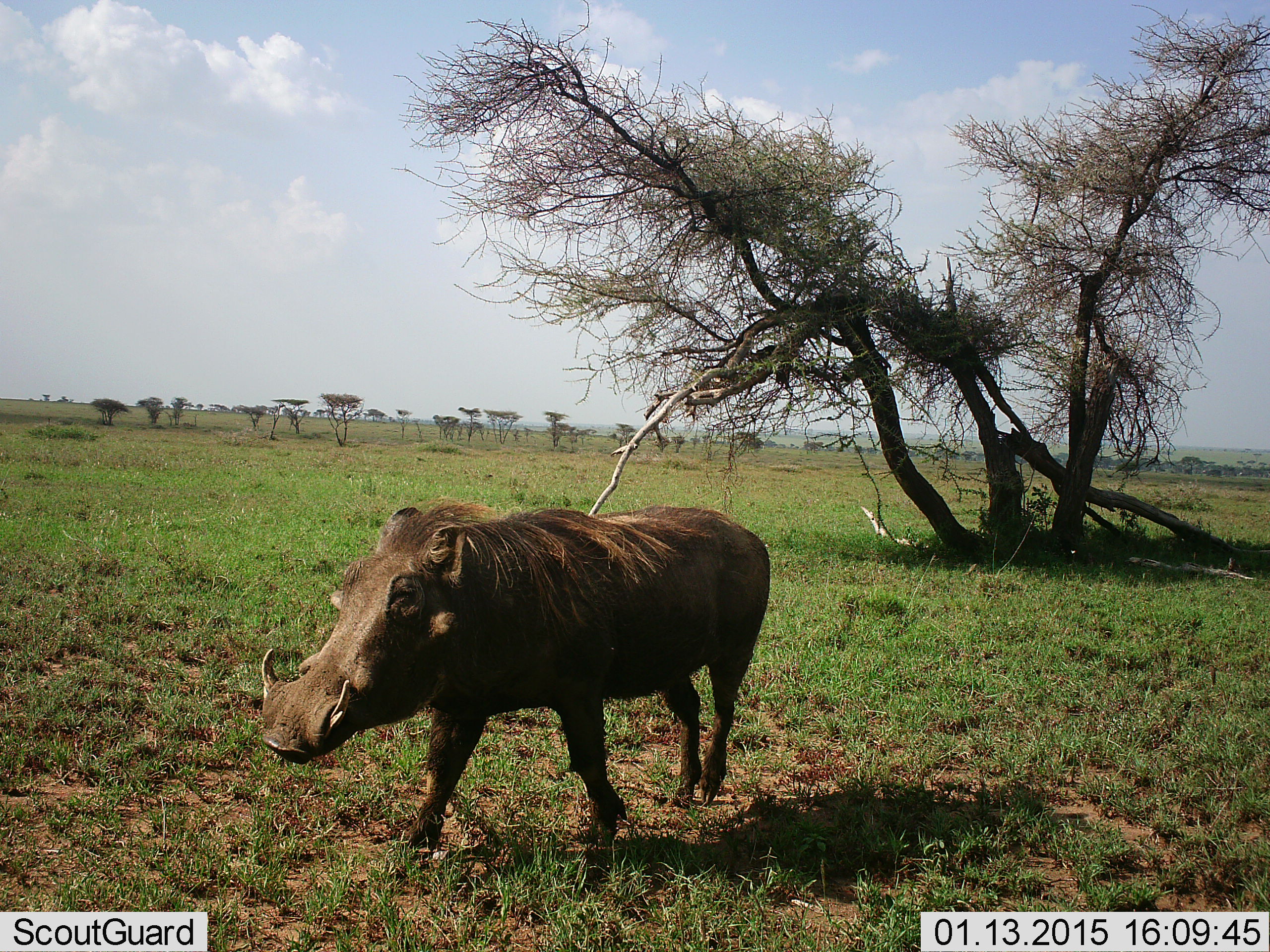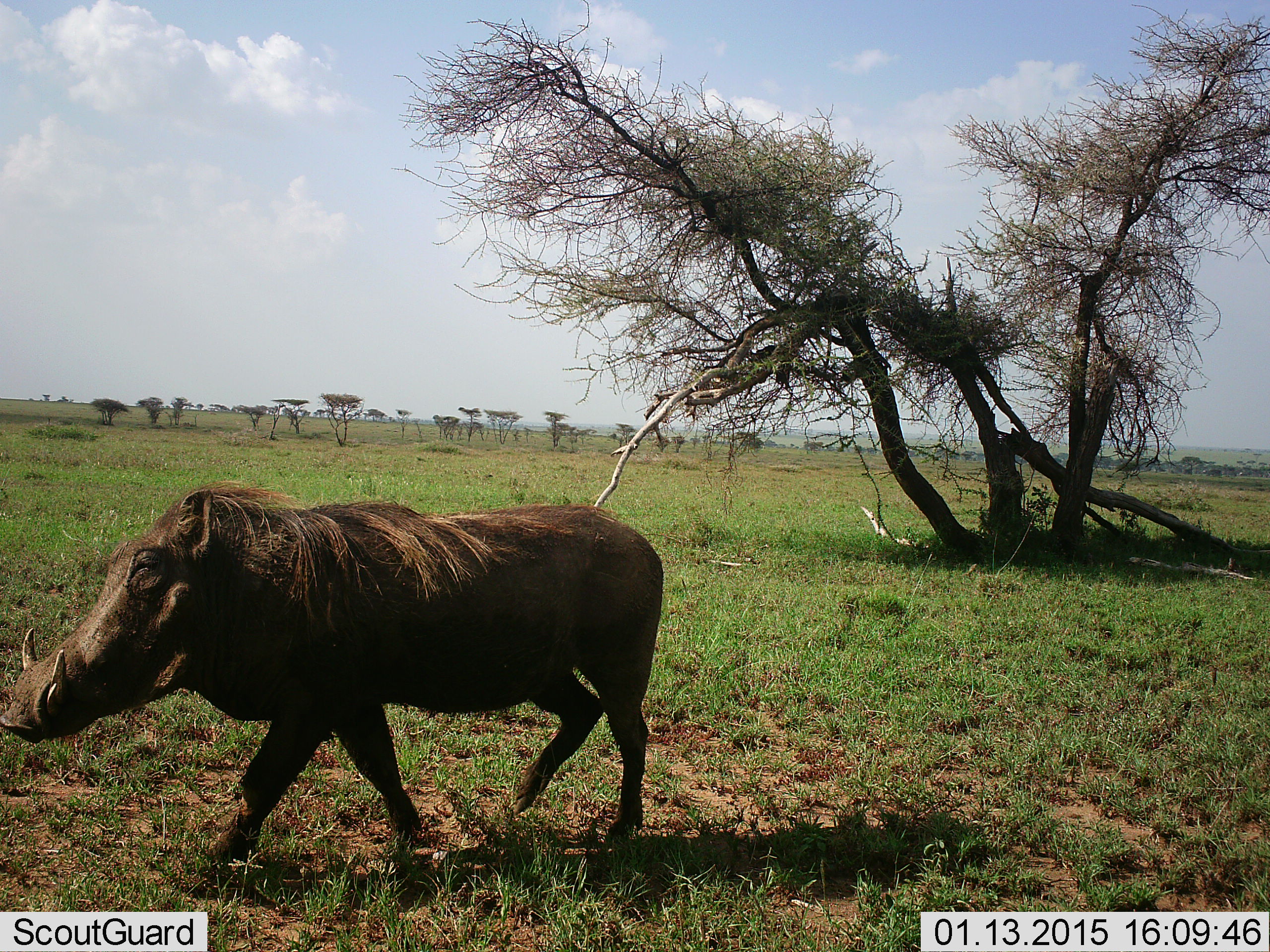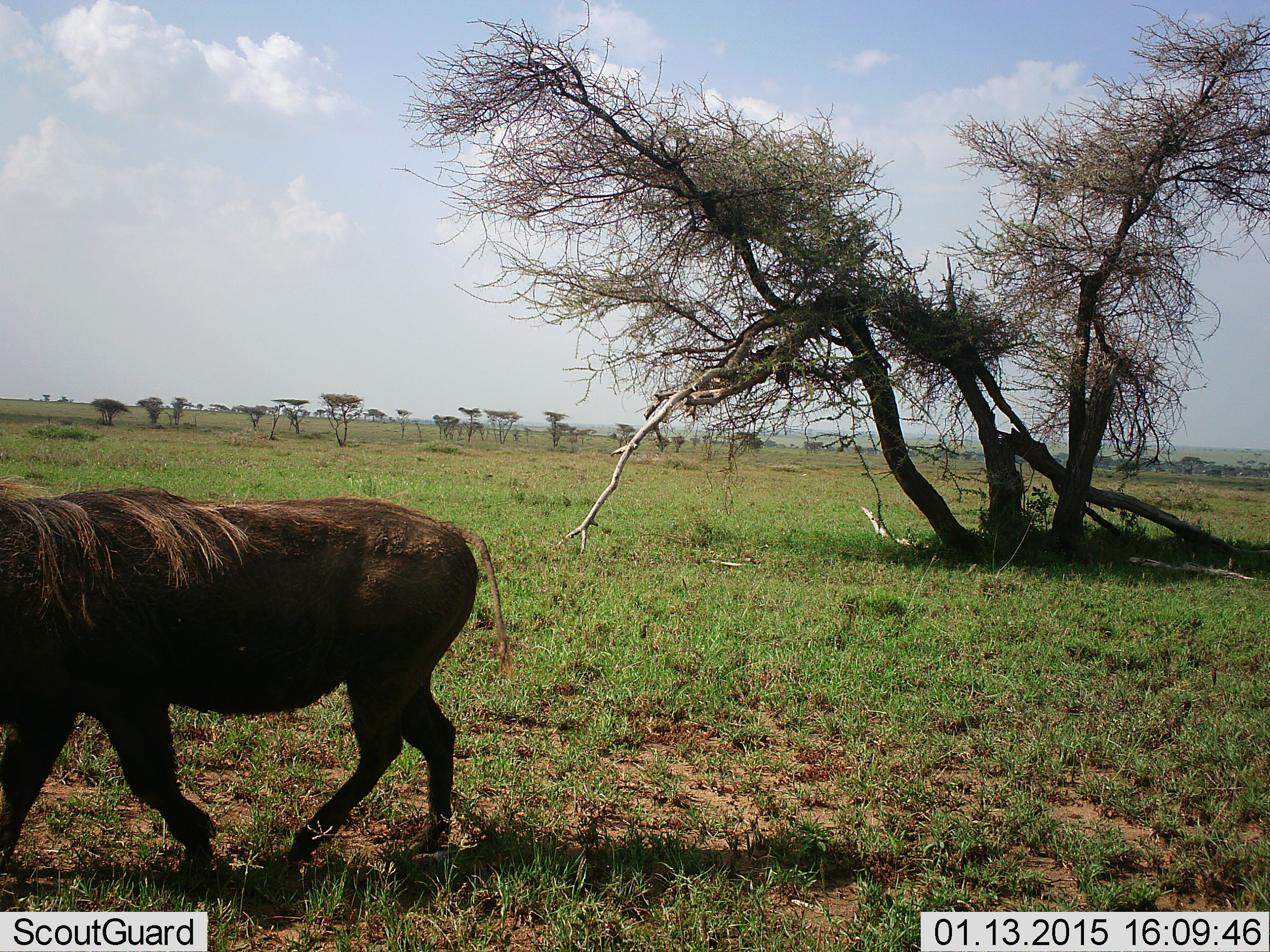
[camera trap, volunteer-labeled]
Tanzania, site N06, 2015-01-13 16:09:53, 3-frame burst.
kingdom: Animalia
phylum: Chordata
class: Mammalia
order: Artiodactyla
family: Suidae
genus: Phacochoerus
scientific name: Phacochoerus africanus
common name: warthog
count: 1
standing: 0%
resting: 0%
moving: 100%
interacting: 0%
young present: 0%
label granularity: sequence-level